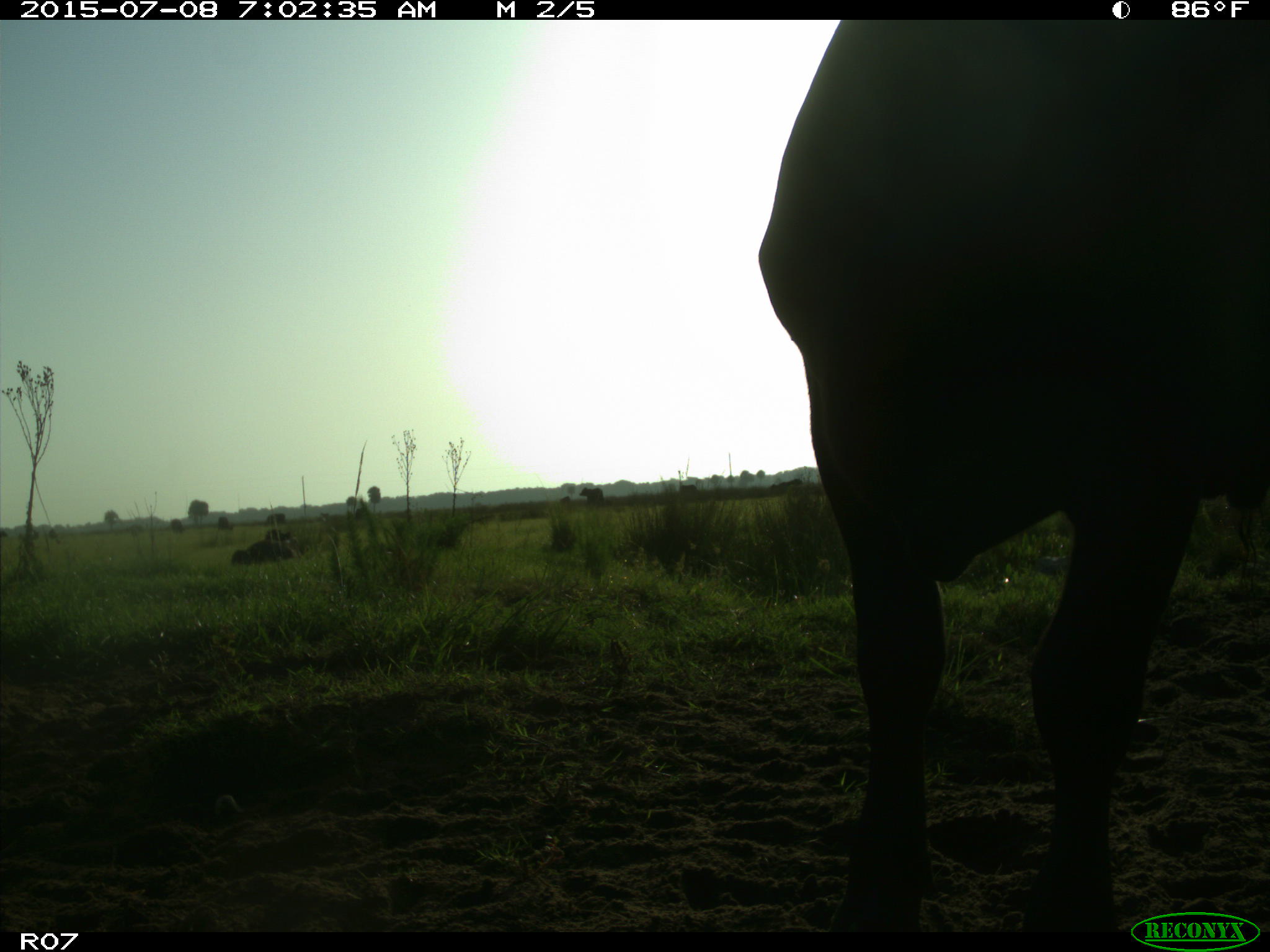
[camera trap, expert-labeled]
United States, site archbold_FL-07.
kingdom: Animalia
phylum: Chordata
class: Mammalia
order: Artiodactyla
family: Bovidae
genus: Bos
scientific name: Bos taurus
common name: domestic cow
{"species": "Bos taurus (domestic cow)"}